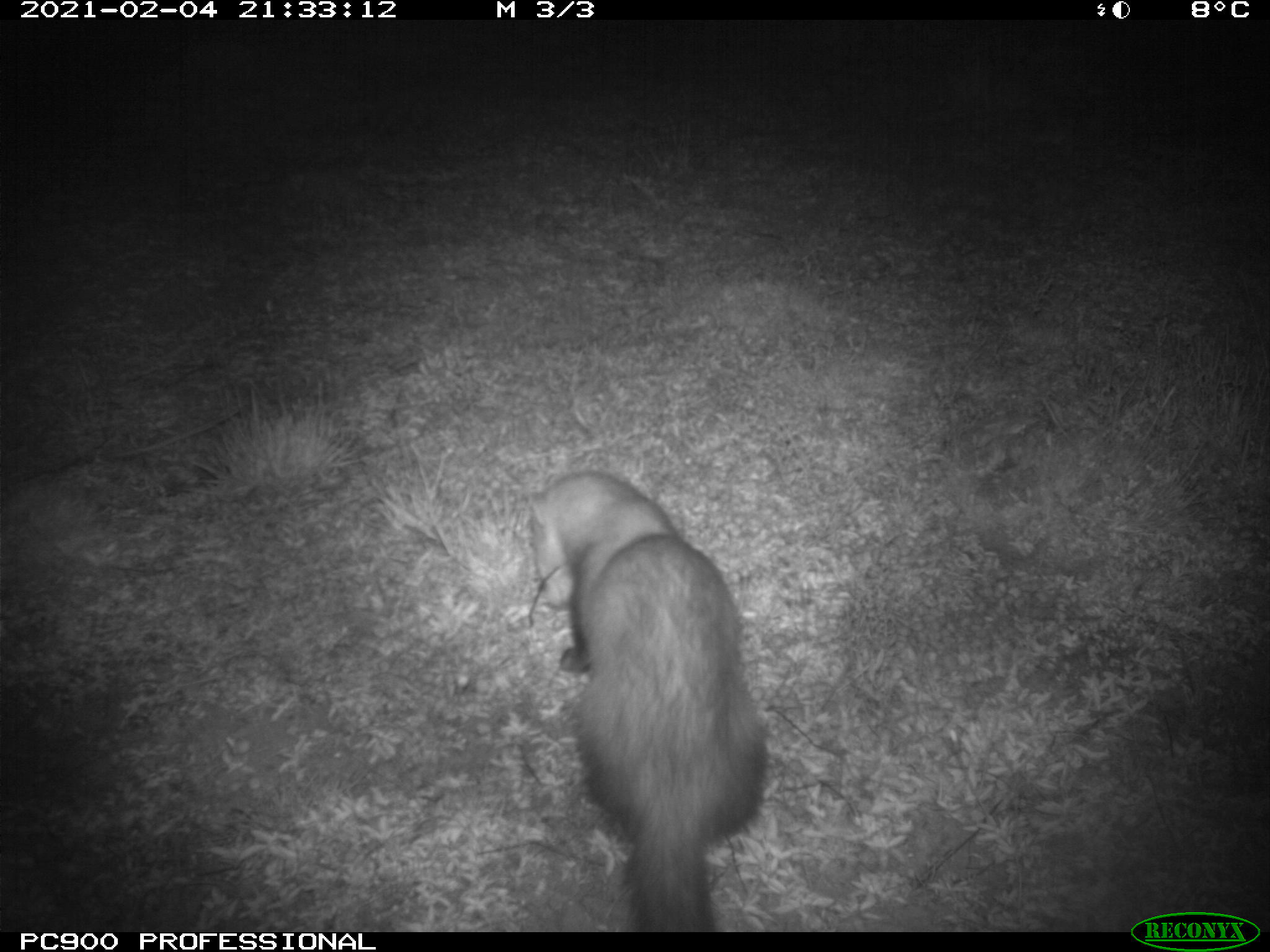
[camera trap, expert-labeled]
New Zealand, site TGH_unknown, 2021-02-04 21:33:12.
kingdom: Animalia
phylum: Chordata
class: Mammalia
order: Carnivora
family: Mustelidae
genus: Mustela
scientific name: Mustela furo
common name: ferret